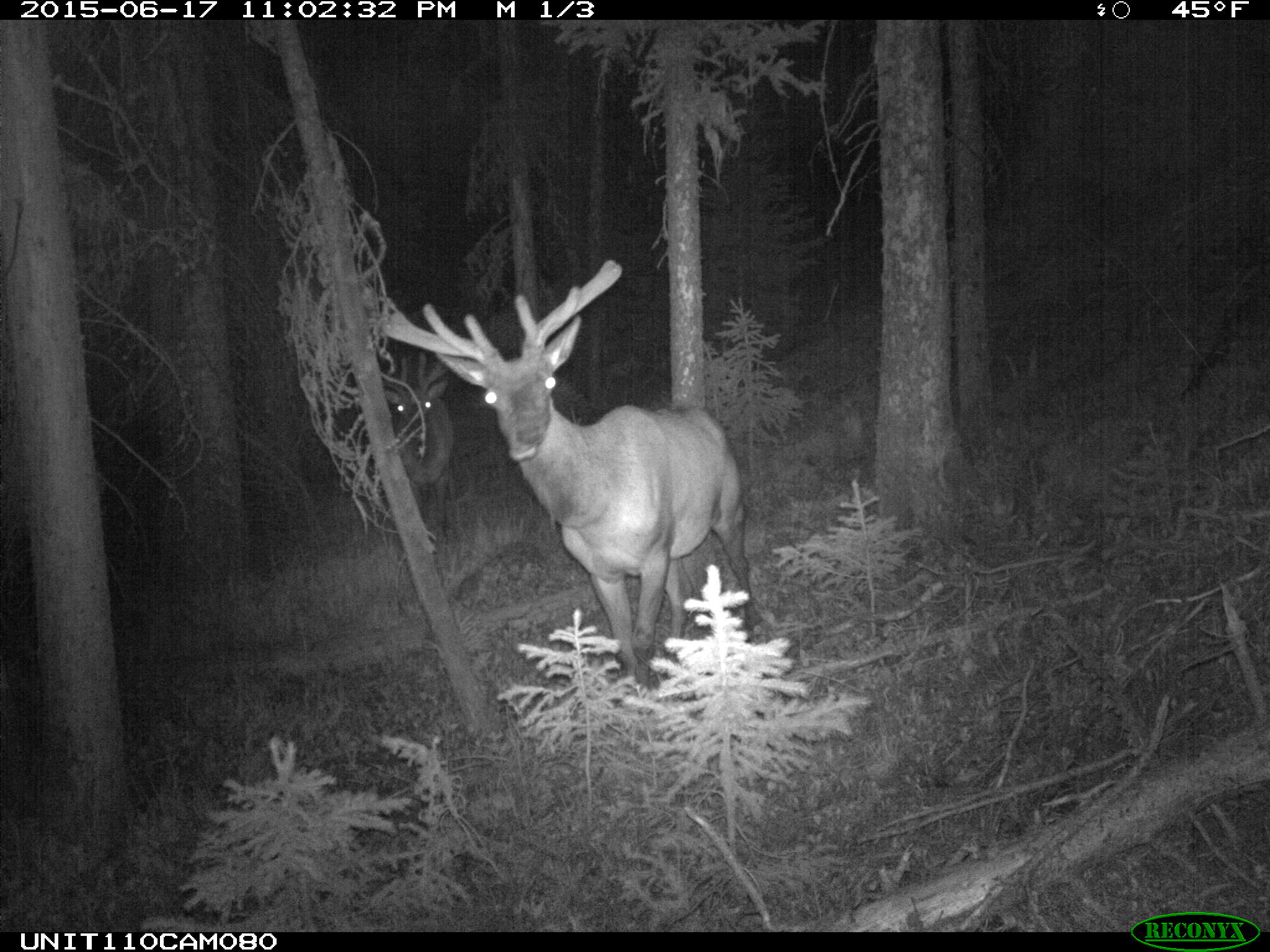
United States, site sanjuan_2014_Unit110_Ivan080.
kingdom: Animalia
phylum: Chordata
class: Mammalia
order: Artiodactyla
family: Cervidae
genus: Cervus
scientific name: Cervus elaphus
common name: red deer